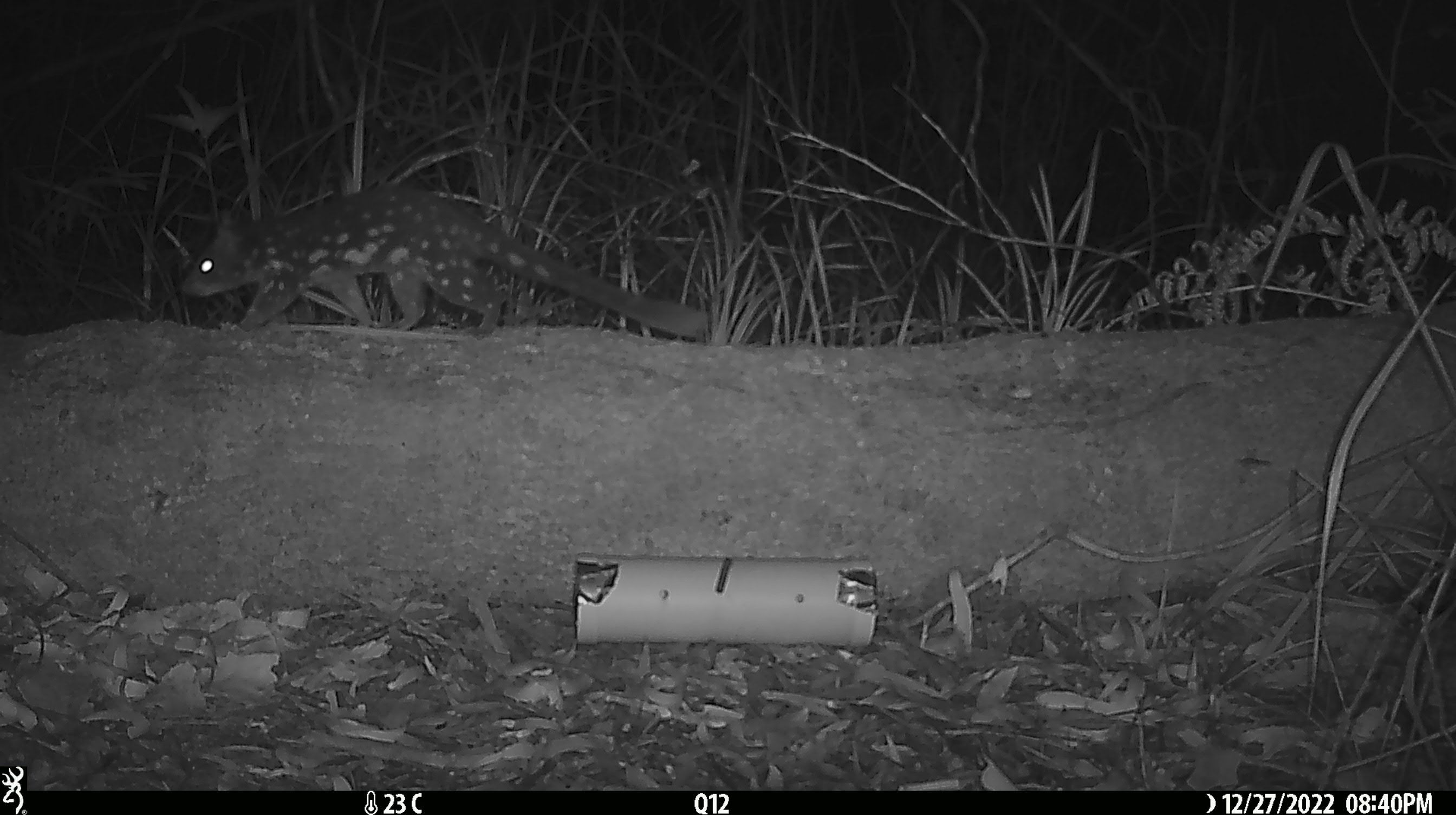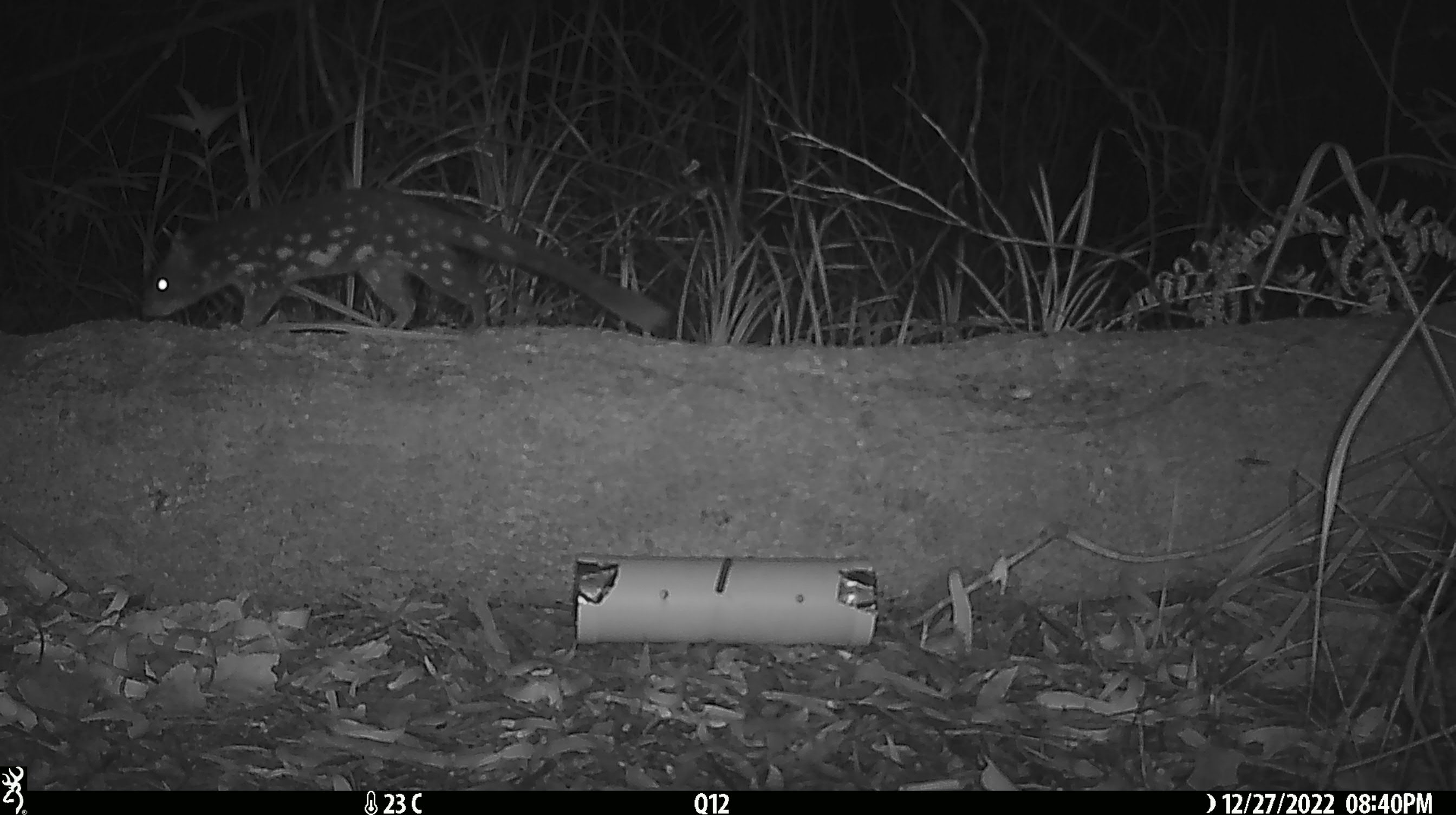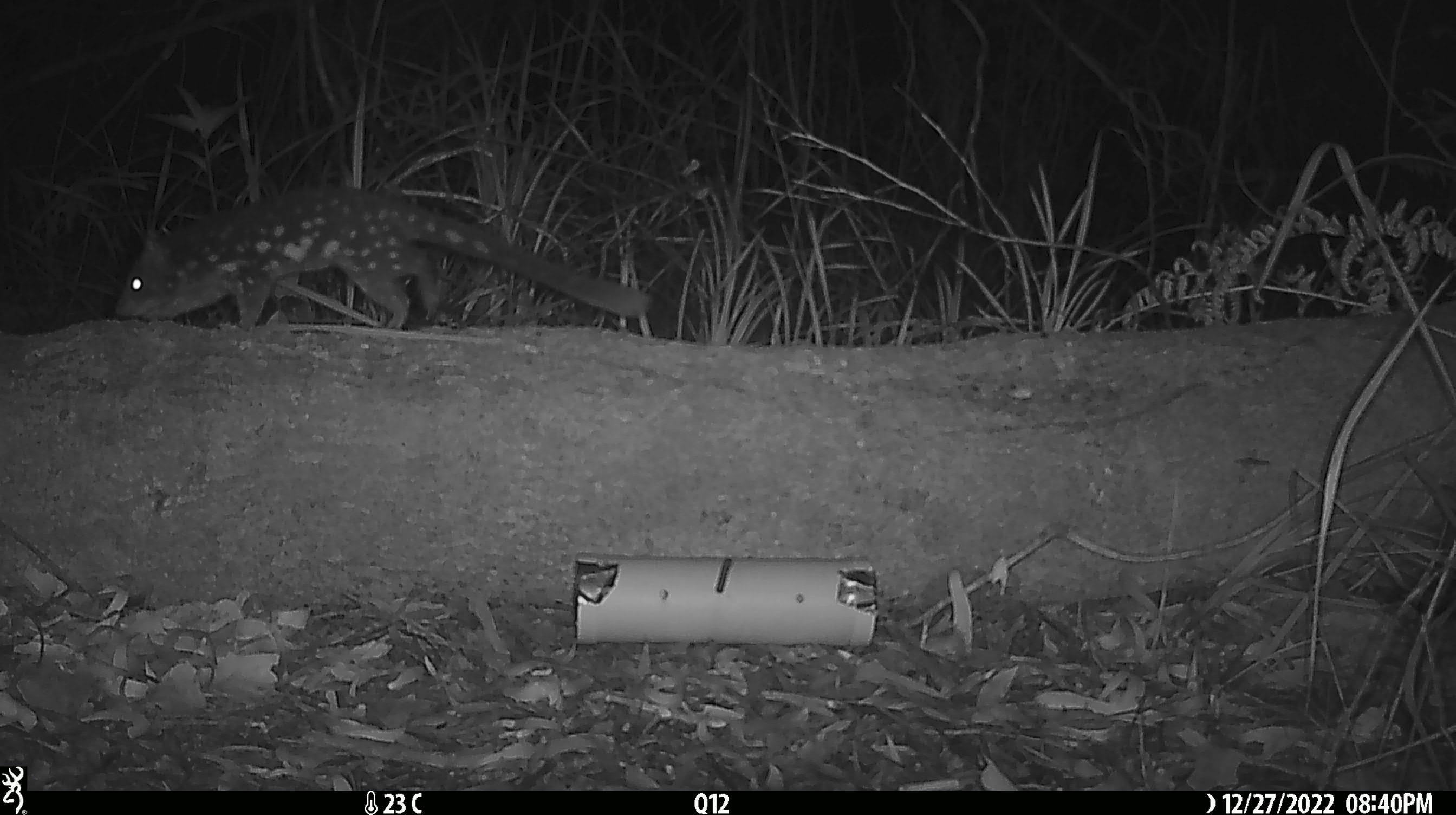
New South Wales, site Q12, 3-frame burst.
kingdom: Animalia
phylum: Chordata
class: Mammalia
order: Dasyuromorphia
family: Dasyuridae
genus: Dasyurus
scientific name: Dasyurus maculatus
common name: spotted-tailed quoll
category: quoll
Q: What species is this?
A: Quoll (spotted-tailed quoll) (Dasyurus maculatus).